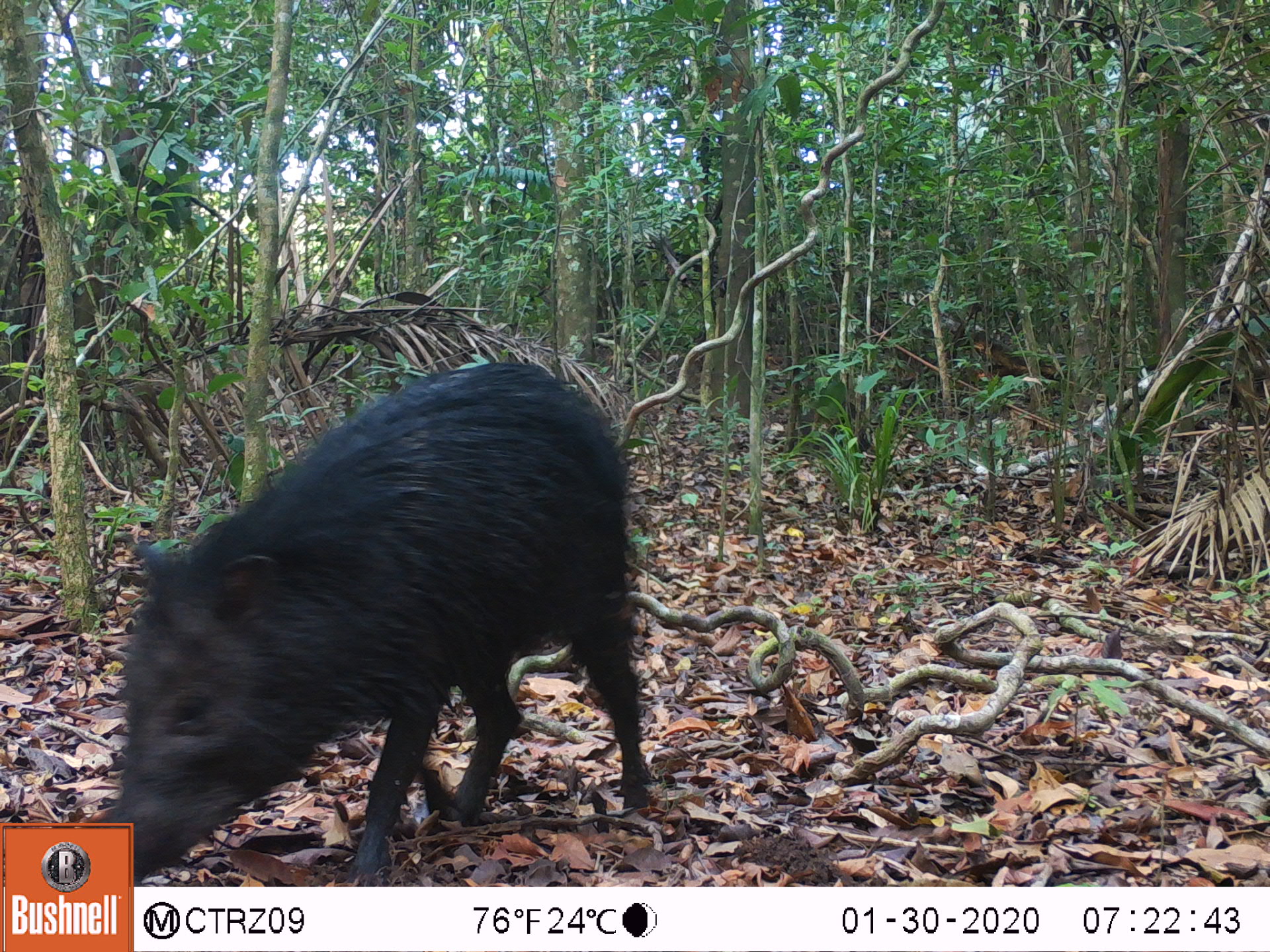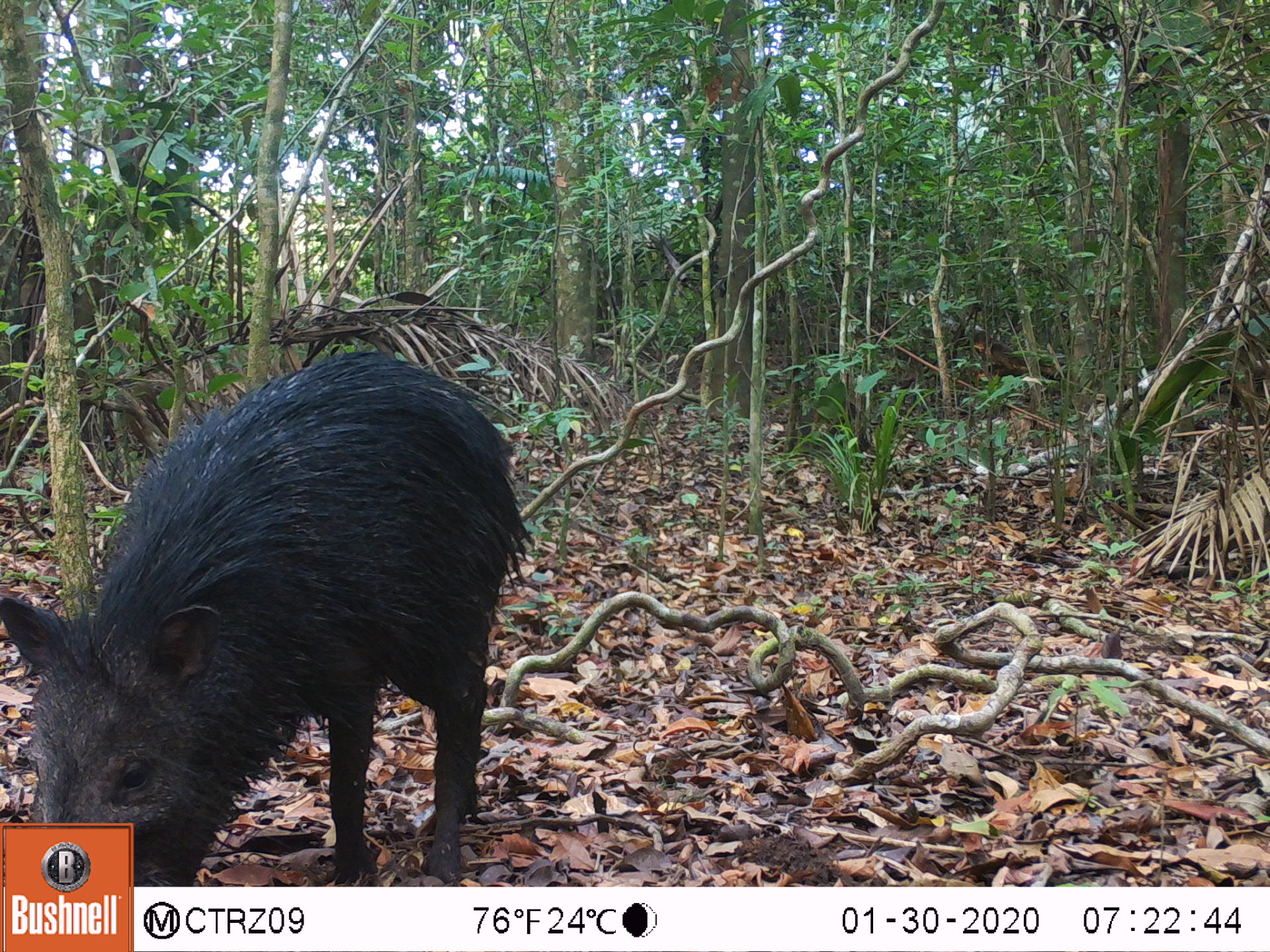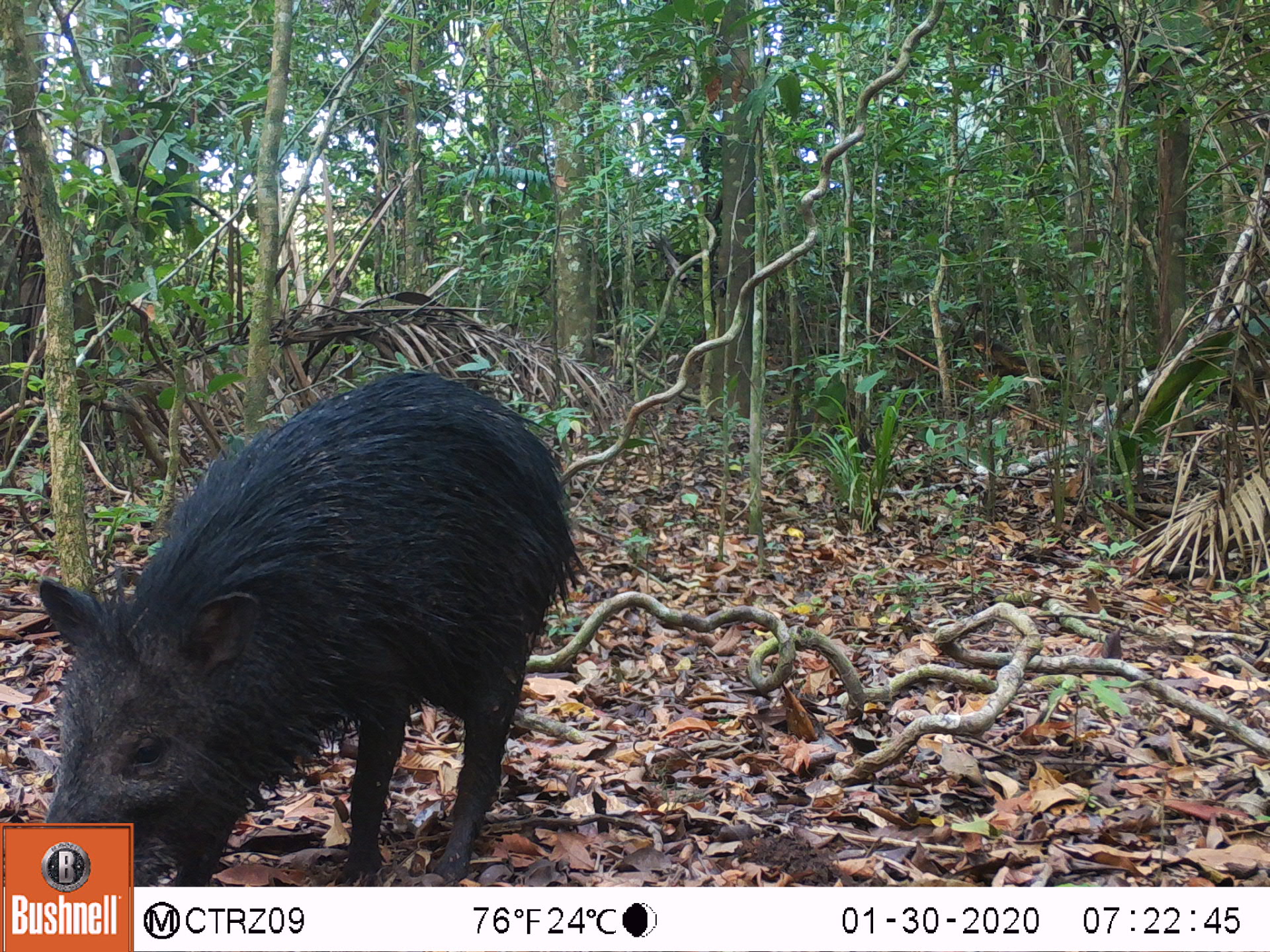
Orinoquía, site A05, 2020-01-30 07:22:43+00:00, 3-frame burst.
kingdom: Animalia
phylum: Chordata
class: Mammalia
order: Artiodactyla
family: Tayassuidae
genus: Pecari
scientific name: Pecari tajacu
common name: collared peccary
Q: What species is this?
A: Collared peccary (Pecari tajacu).